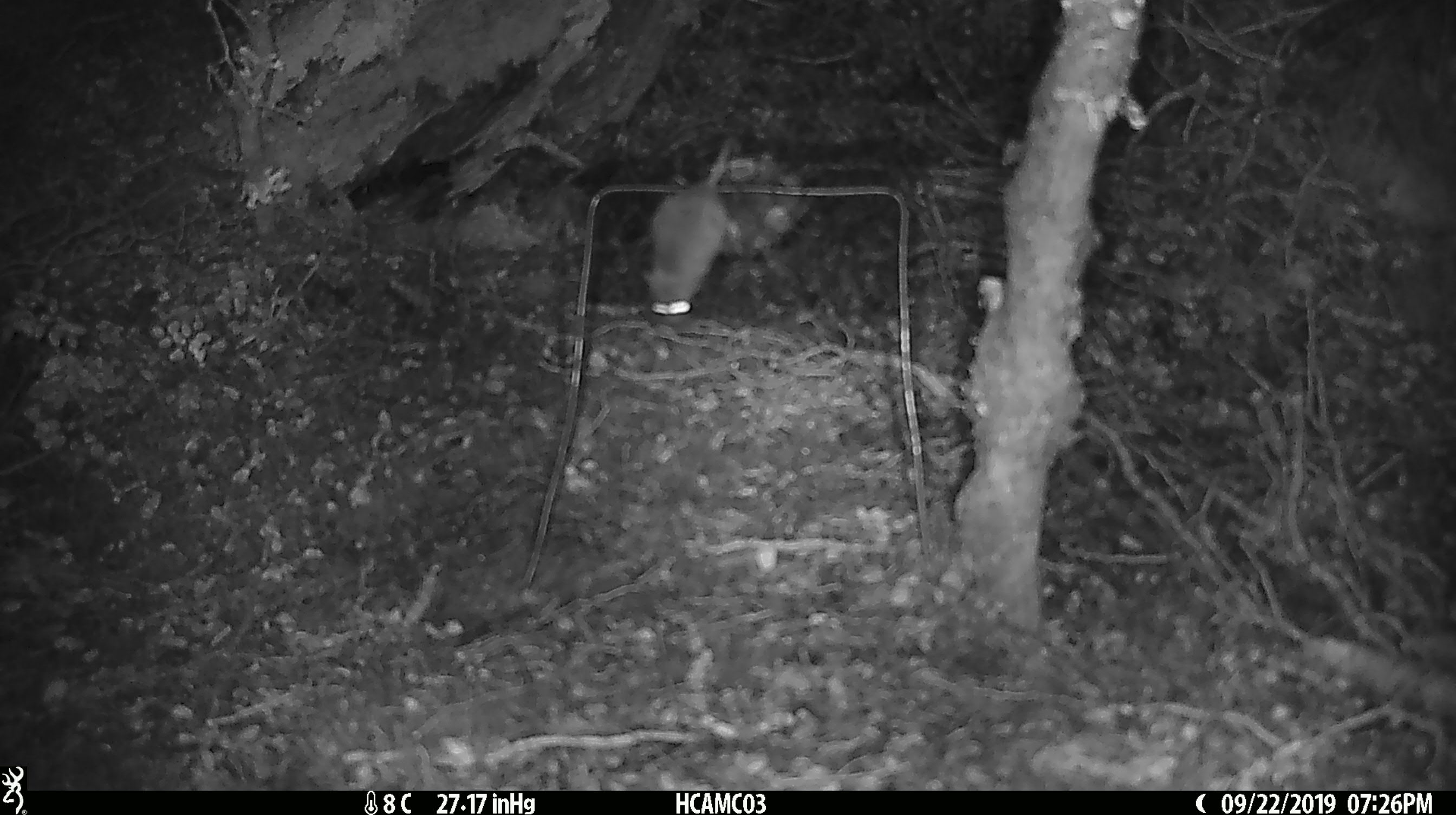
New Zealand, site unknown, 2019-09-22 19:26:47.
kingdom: Animalia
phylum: Chordata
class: Mammalia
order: Rodentia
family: Muridae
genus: Mus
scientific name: Mus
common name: mouse